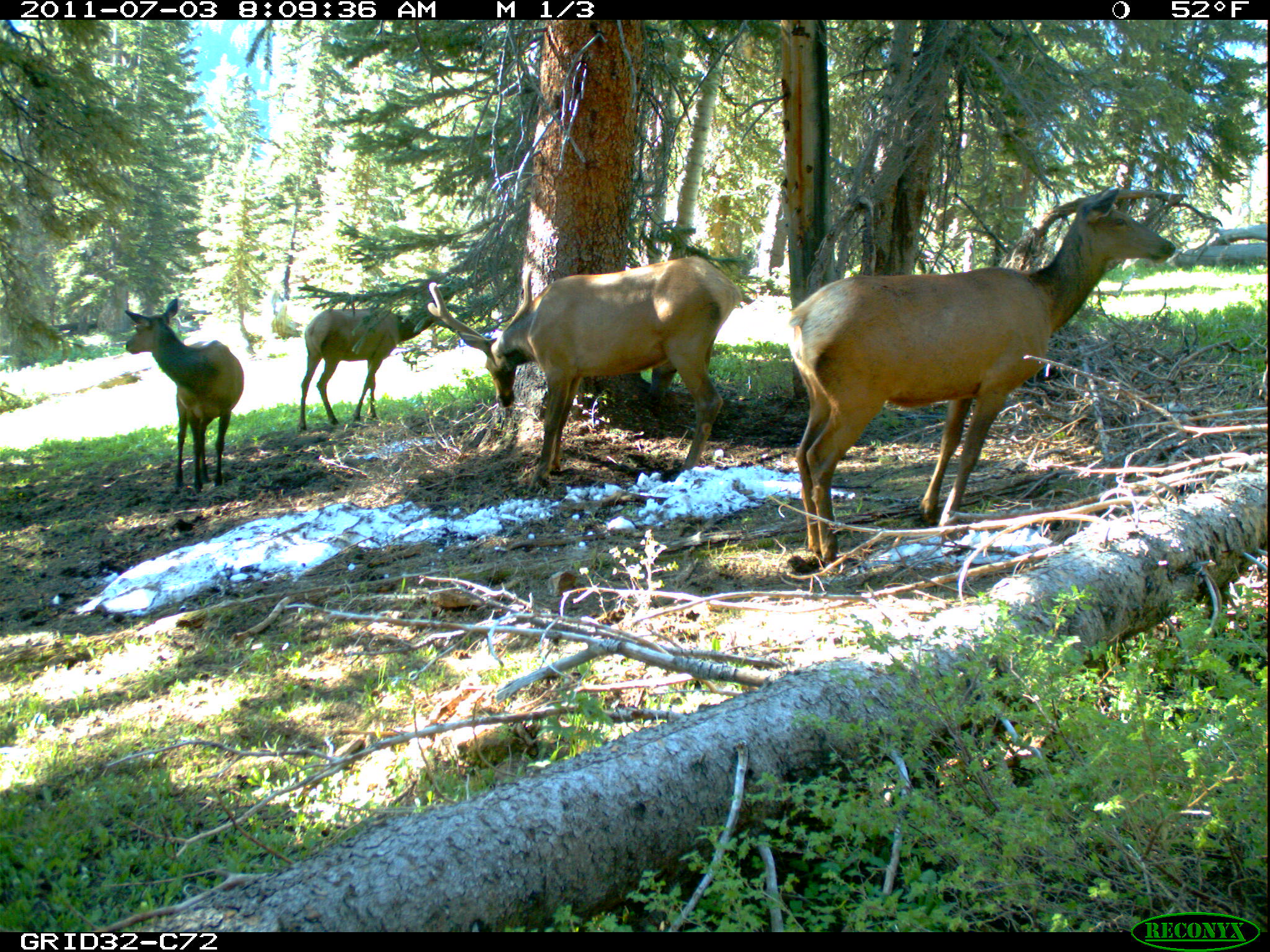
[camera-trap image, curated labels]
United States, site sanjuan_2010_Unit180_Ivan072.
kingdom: Animalia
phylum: Chordata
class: Mammalia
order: Artiodactyla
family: Cervidae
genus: Cervus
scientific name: Cervus elaphus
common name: red deer